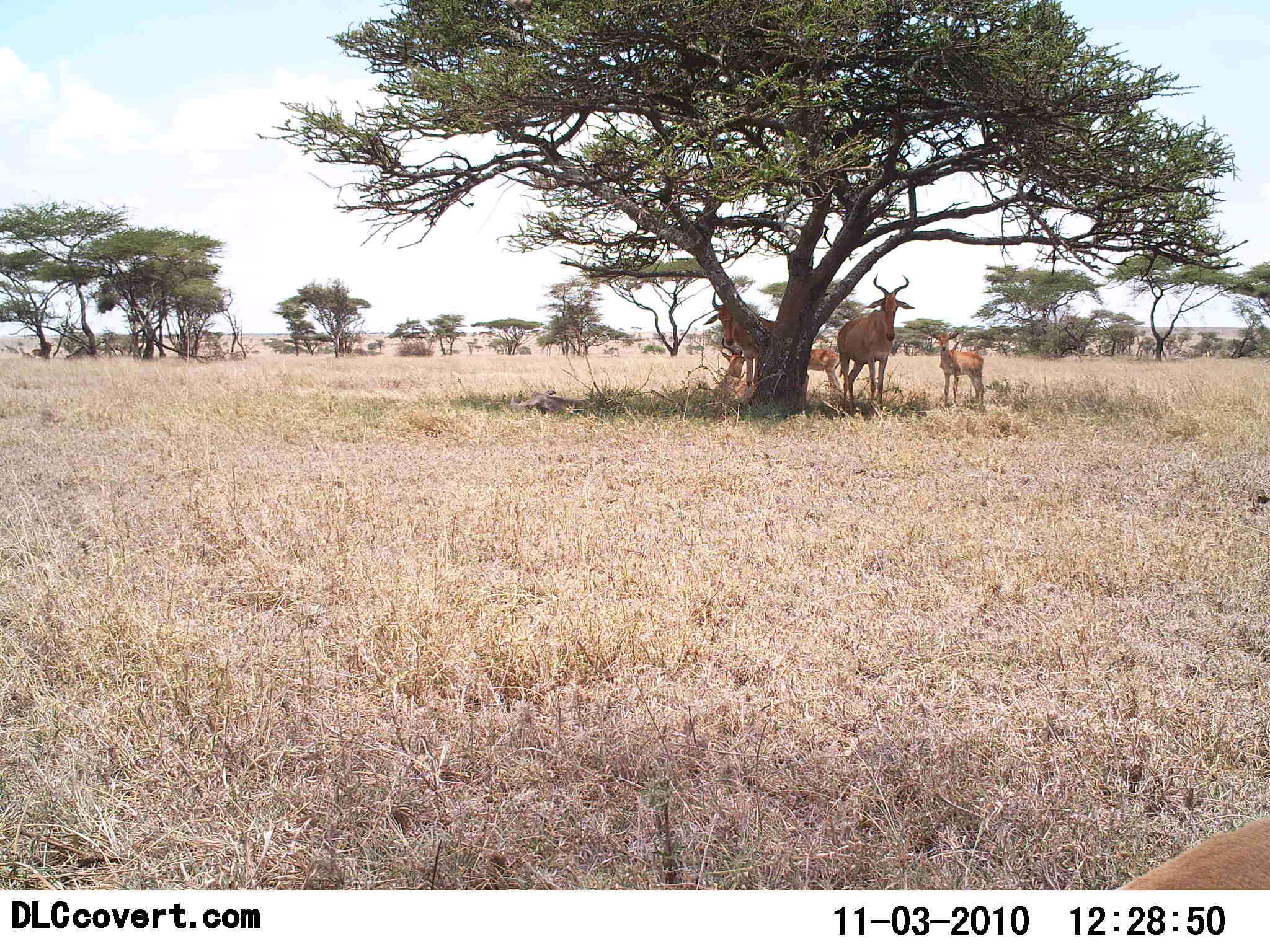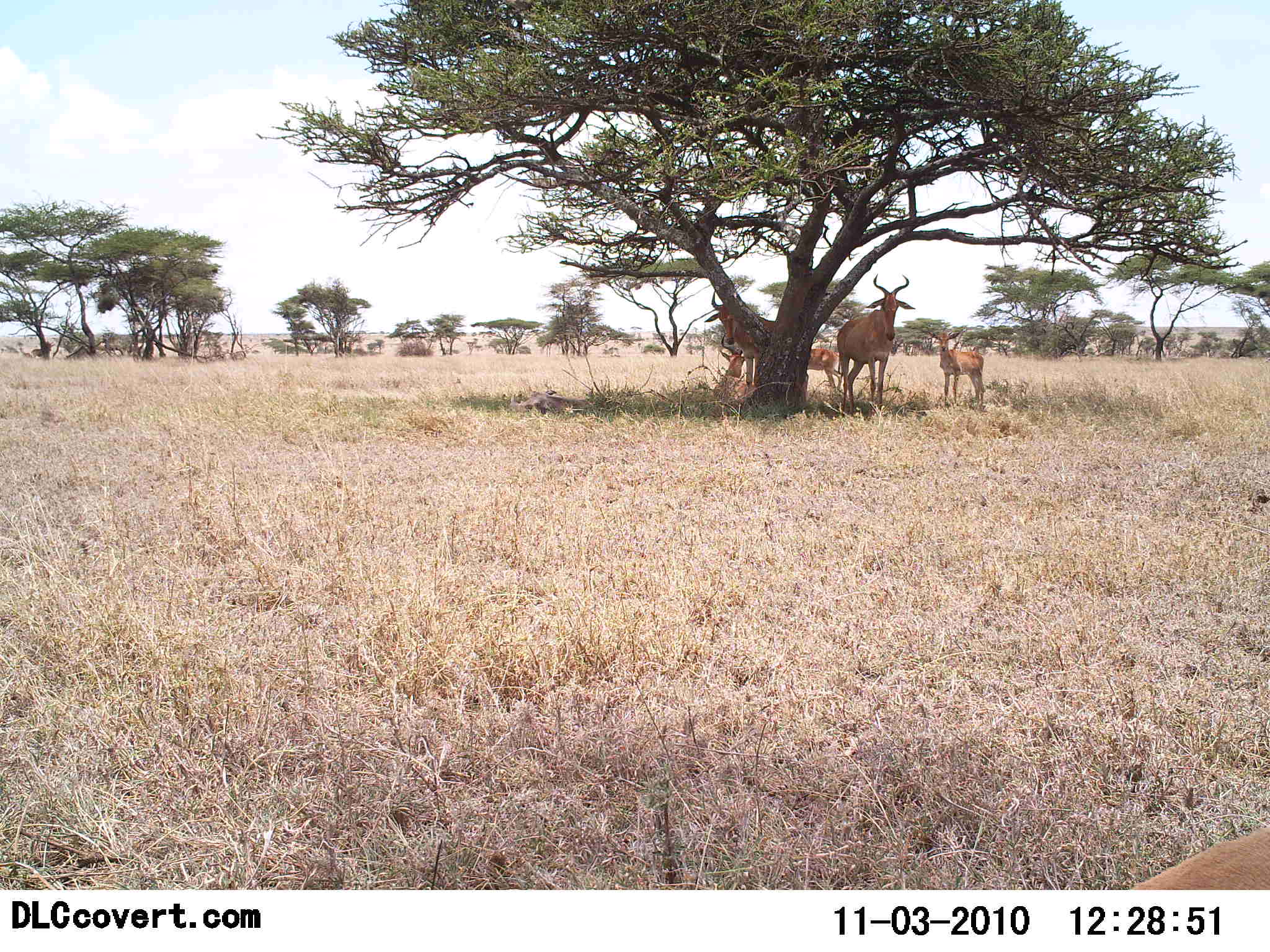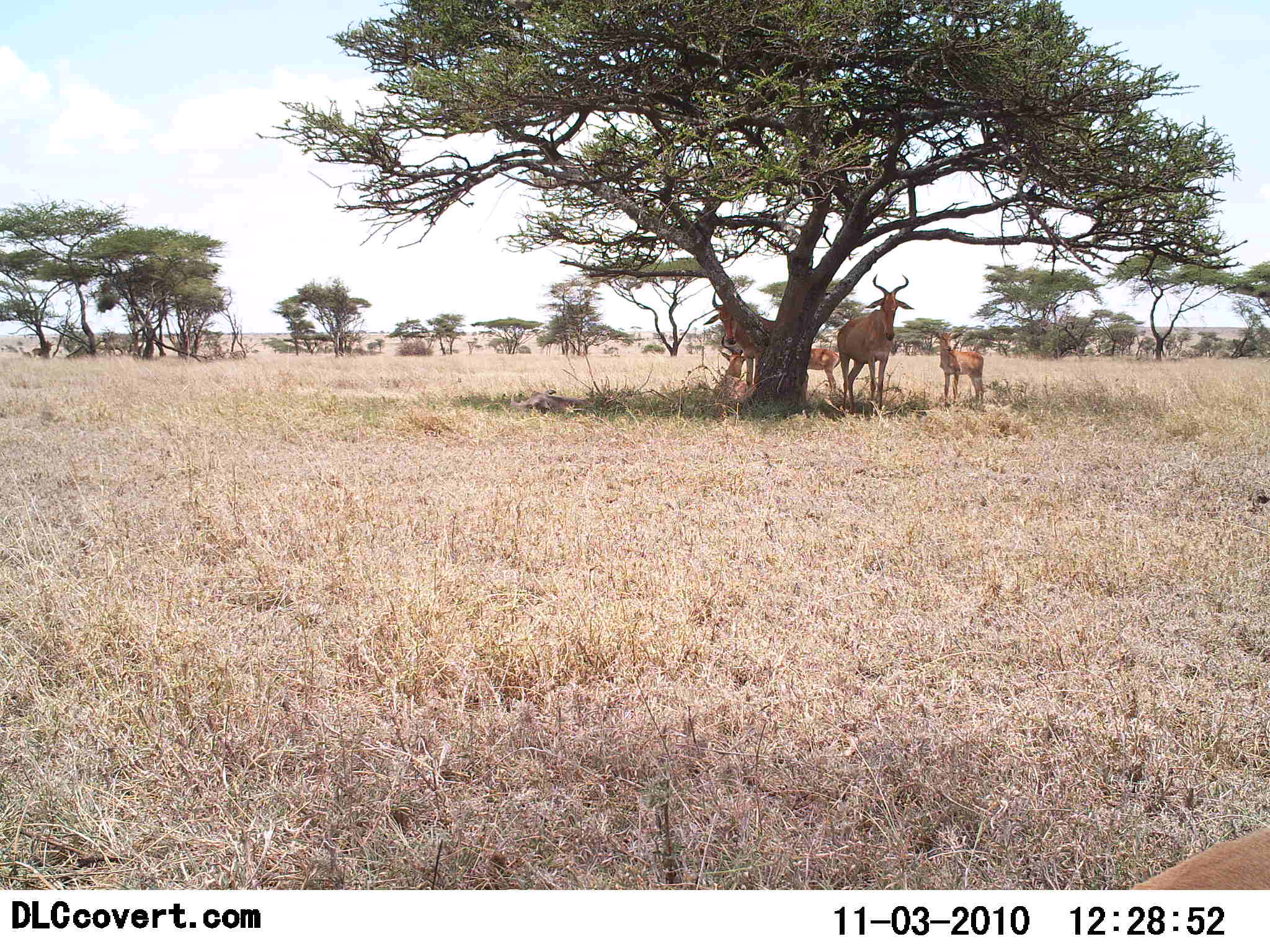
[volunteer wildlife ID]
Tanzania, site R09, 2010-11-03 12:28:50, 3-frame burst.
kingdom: Animalia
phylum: Chordata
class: Mammalia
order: Artiodactyla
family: Bovidae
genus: Alcelaphus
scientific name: Alcelaphus buselaphus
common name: hartebeest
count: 5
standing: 87%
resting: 53%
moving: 0%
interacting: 0%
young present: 67%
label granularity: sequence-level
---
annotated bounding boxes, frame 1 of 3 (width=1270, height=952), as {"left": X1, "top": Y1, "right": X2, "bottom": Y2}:
animal: {"left": 835, "top": 274, "right": 916, "bottom": 418}; {"left": 703, "top": 290, "right": 775, "bottom": 385}; {"left": 930, "top": 332, "right": 986, "bottom": 408}; {"left": 714, "top": 333, "right": 751, "bottom": 404}; {"left": 510, "top": 387, "right": 591, "bottom": 412}; {"left": 807, "top": 348, "right": 841, "bottom": 392}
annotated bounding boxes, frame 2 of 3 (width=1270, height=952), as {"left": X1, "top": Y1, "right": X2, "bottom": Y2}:
animal: {"left": 835, "top": 274, "right": 916, "bottom": 418}; {"left": 1134, "top": 827, "right": 1270, "bottom": 891}; {"left": 703, "top": 290, "right": 775, "bottom": 385}; {"left": 930, "top": 332, "right": 986, "bottom": 408}; {"left": 714, "top": 333, "right": 751, "bottom": 404}; {"left": 510, "top": 387, "right": 591, "bottom": 412}; {"left": 807, "top": 348, "right": 841, "bottom": 392}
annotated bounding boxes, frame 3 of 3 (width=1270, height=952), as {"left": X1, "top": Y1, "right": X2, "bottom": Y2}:
animal: {"left": 835, "top": 274, "right": 916, "bottom": 418}; {"left": 1133, "top": 824, "right": 1270, "bottom": 890}; {"left": 703, "top": 290, "right": 775, "bottom": 385}; {"left": 930, "top": 332, "right": 986, "bottom": 408}; {"left": 714, "top": 333, "right": 751, "bottom": 404}; {"left": 510, "top": 387, "right": 591, "bottom": 412}; {"left": 807, "top": 348, "right": 841, "bottom": 392}